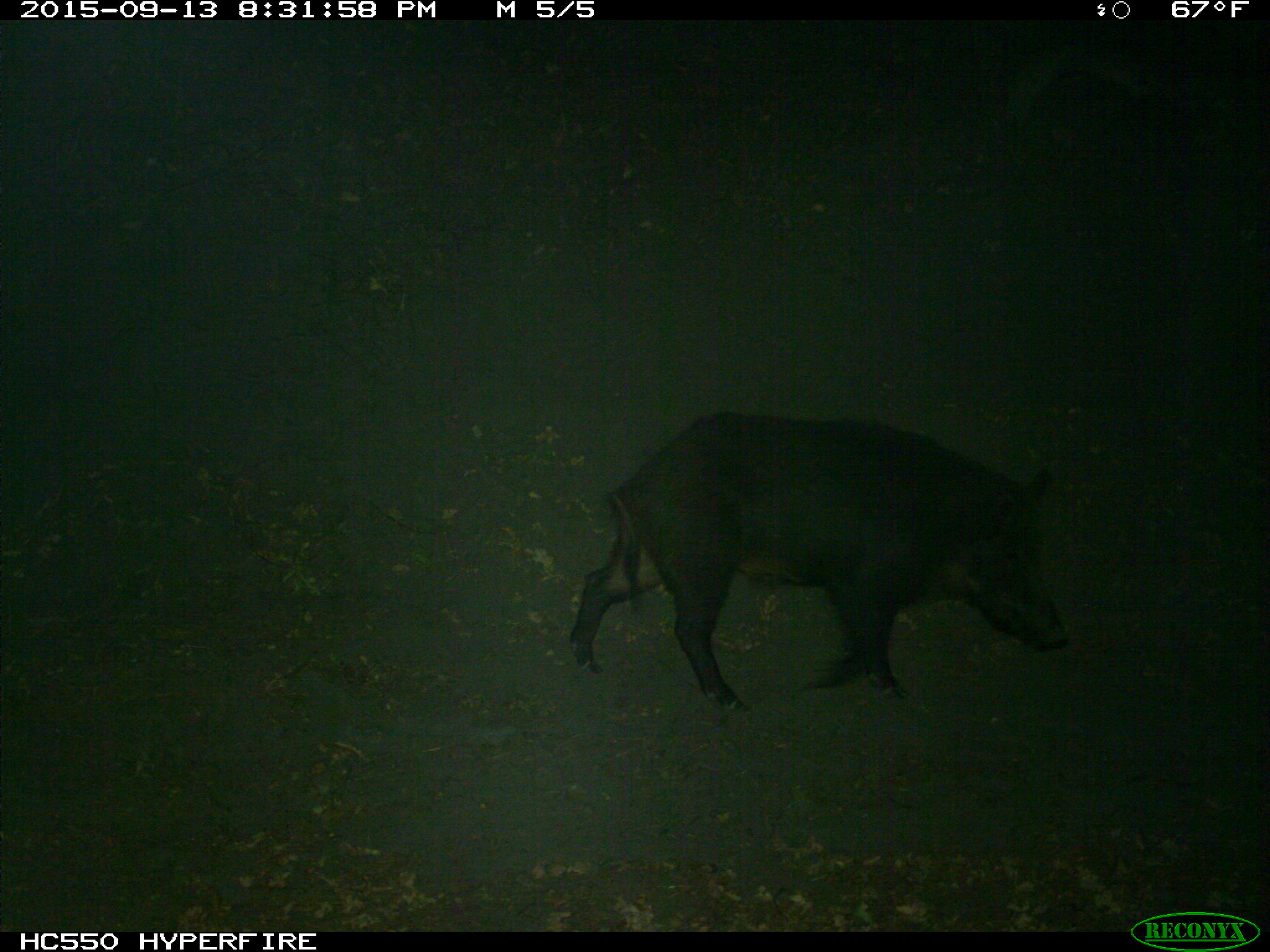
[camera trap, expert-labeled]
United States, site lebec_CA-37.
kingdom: Animalia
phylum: Chordata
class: Mammalia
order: Artiodactyla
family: Suidae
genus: Sus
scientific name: Sus scrofa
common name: wild boar